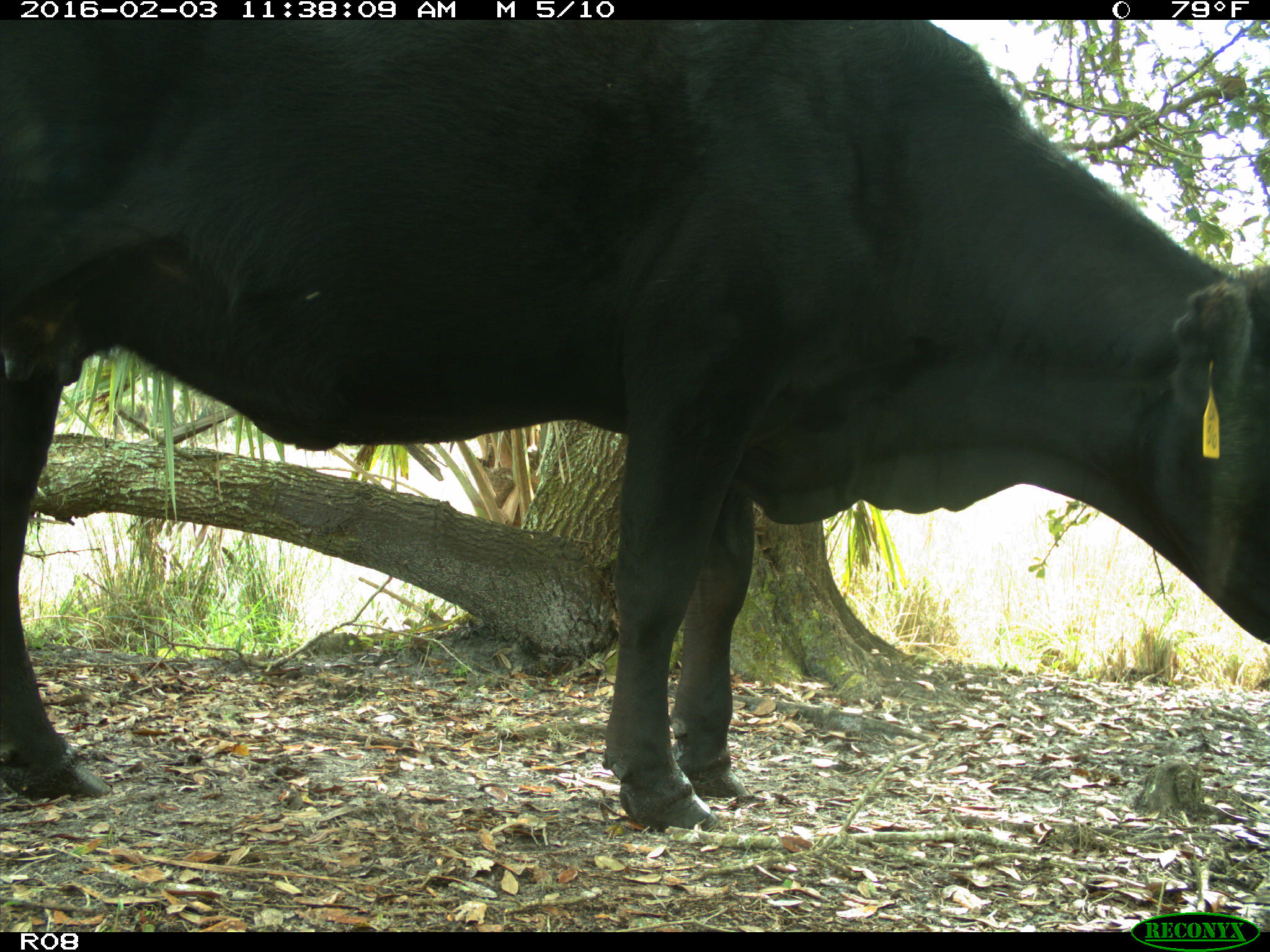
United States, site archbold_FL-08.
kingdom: Animalia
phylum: Chordata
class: Mammalia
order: Artiodactyla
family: Bovidae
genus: Bos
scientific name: Bos taurus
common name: domestic cow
Bos taurus (domestic cow).